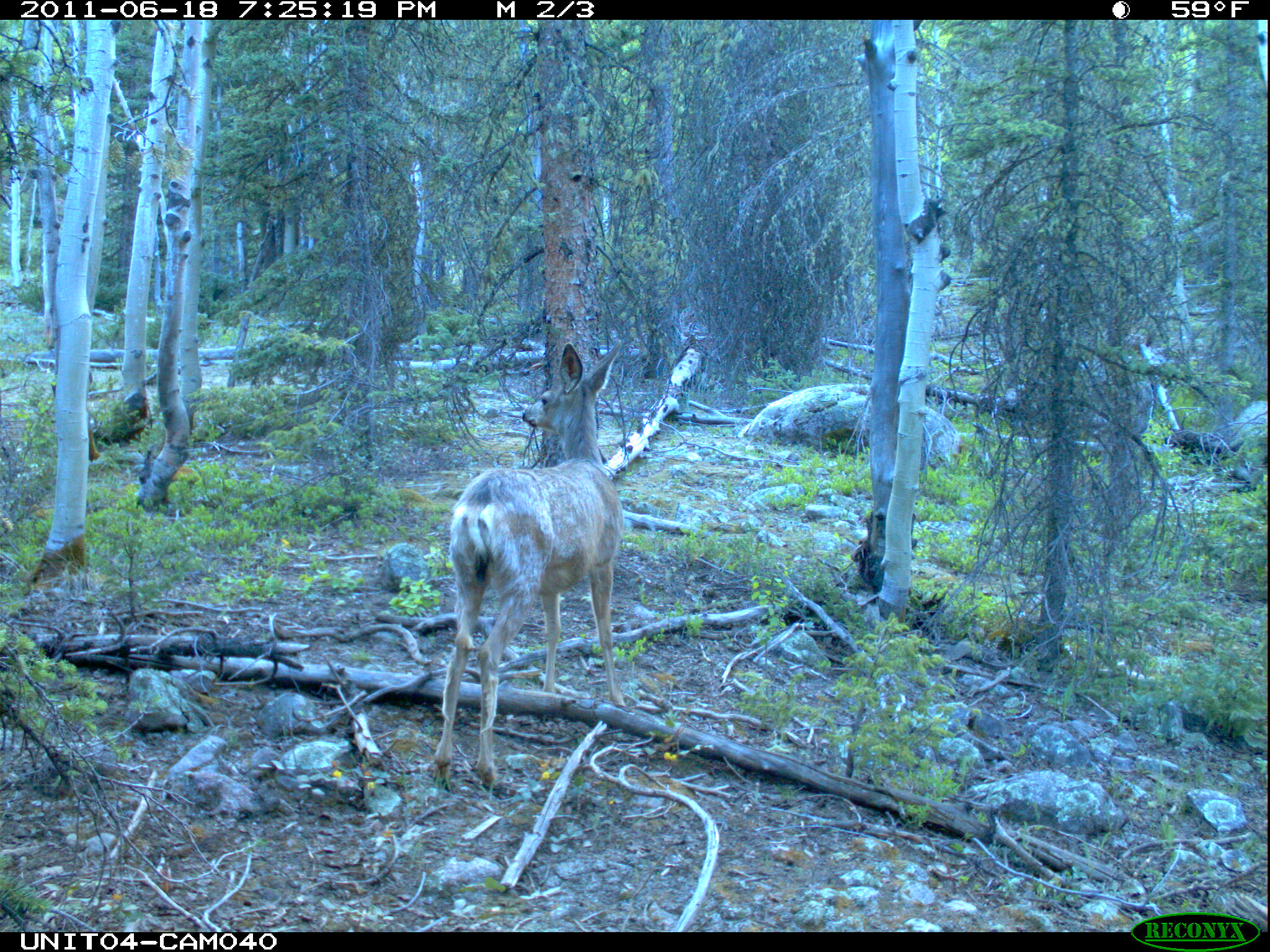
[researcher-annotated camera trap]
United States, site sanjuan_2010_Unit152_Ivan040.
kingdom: Animalia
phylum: Chordata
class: Mammalia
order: Artiodactyla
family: Cervidae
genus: Odocoileus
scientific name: Odocoileus hemionus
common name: mule deer